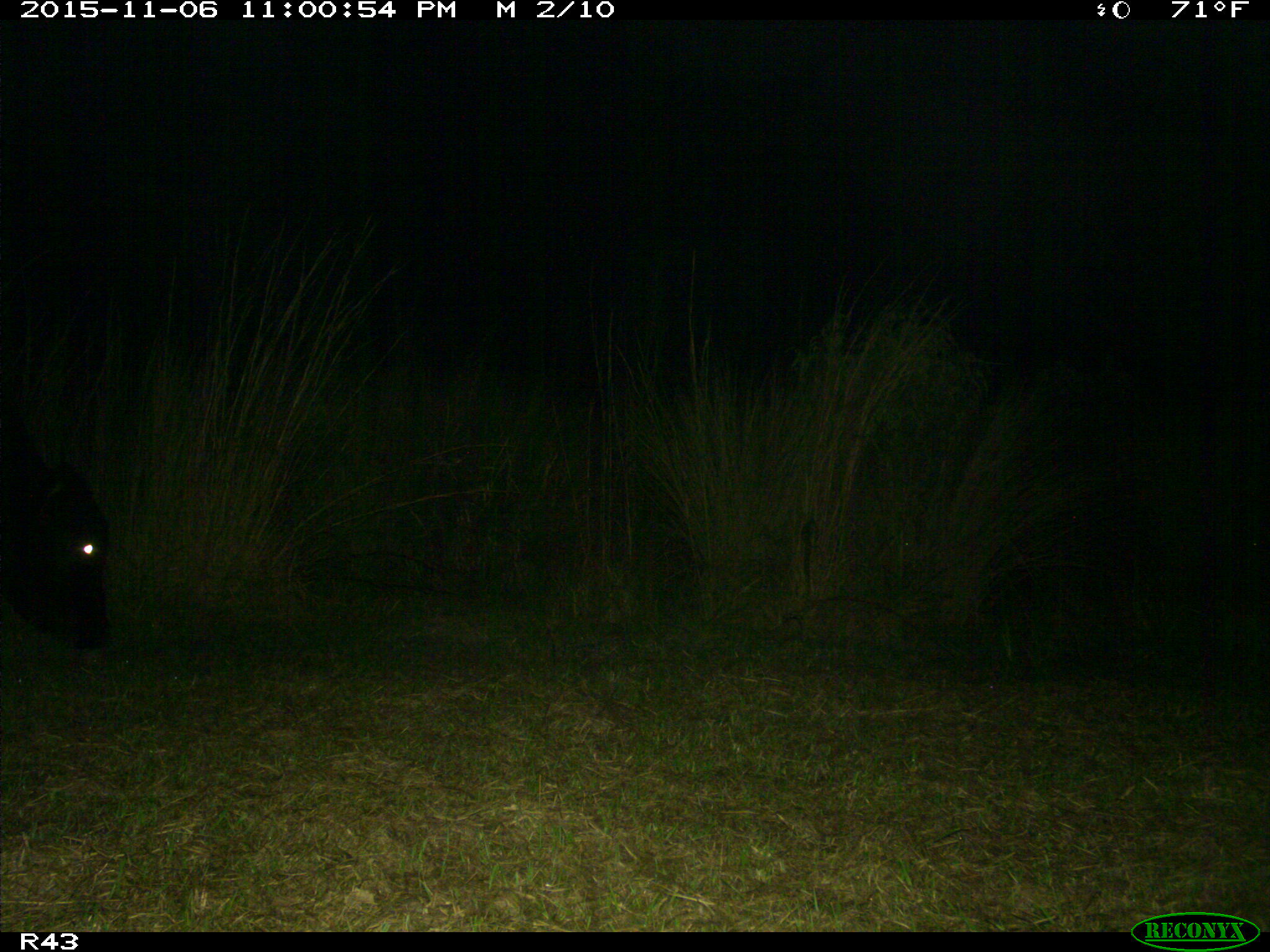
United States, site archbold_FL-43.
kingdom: Animalia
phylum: Chordata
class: Mammalia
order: Artiodactyla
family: Bovidae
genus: Bos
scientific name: Bos taurus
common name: domestic cow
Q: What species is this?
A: Bos taurus (domestic cow).